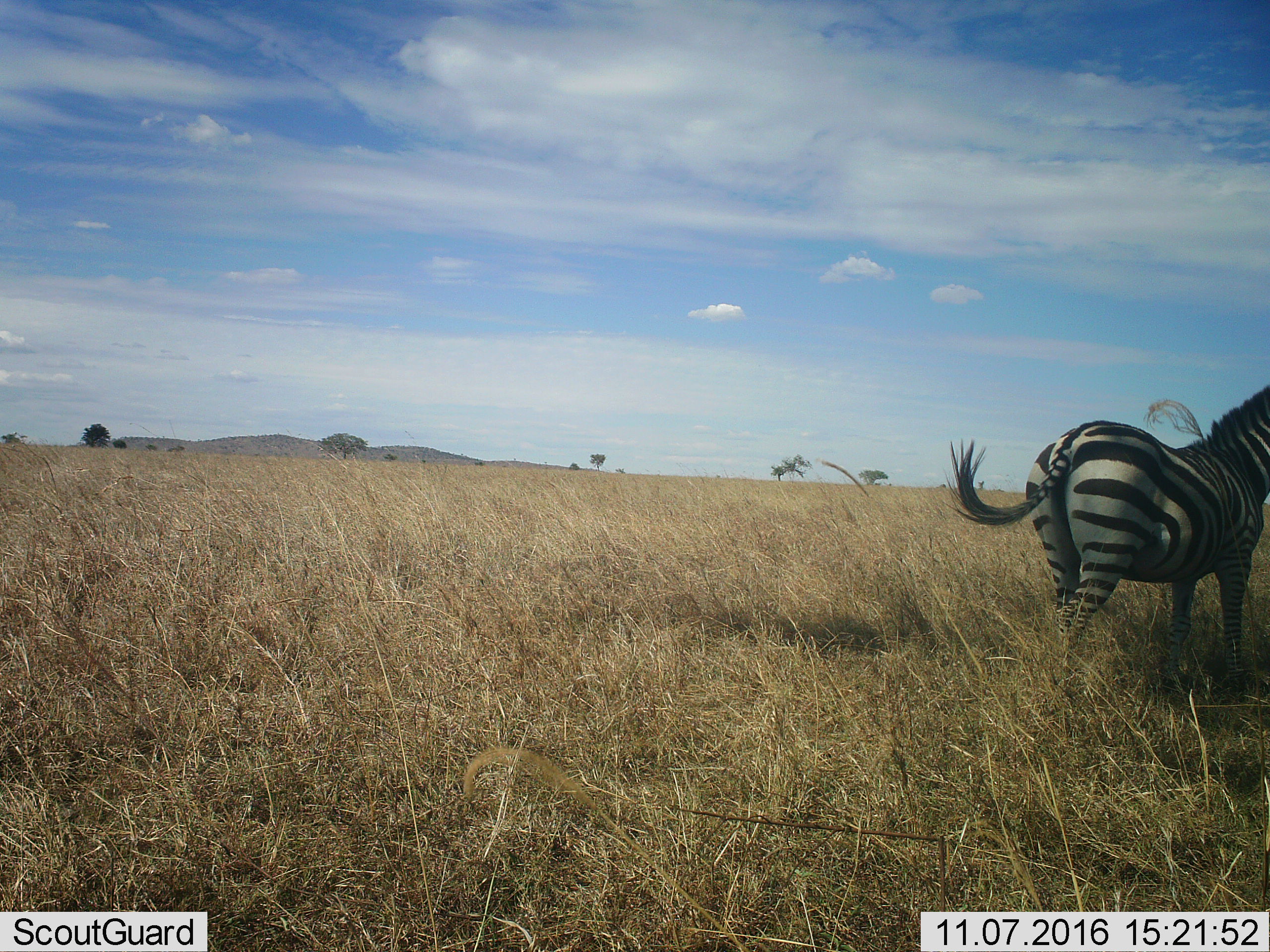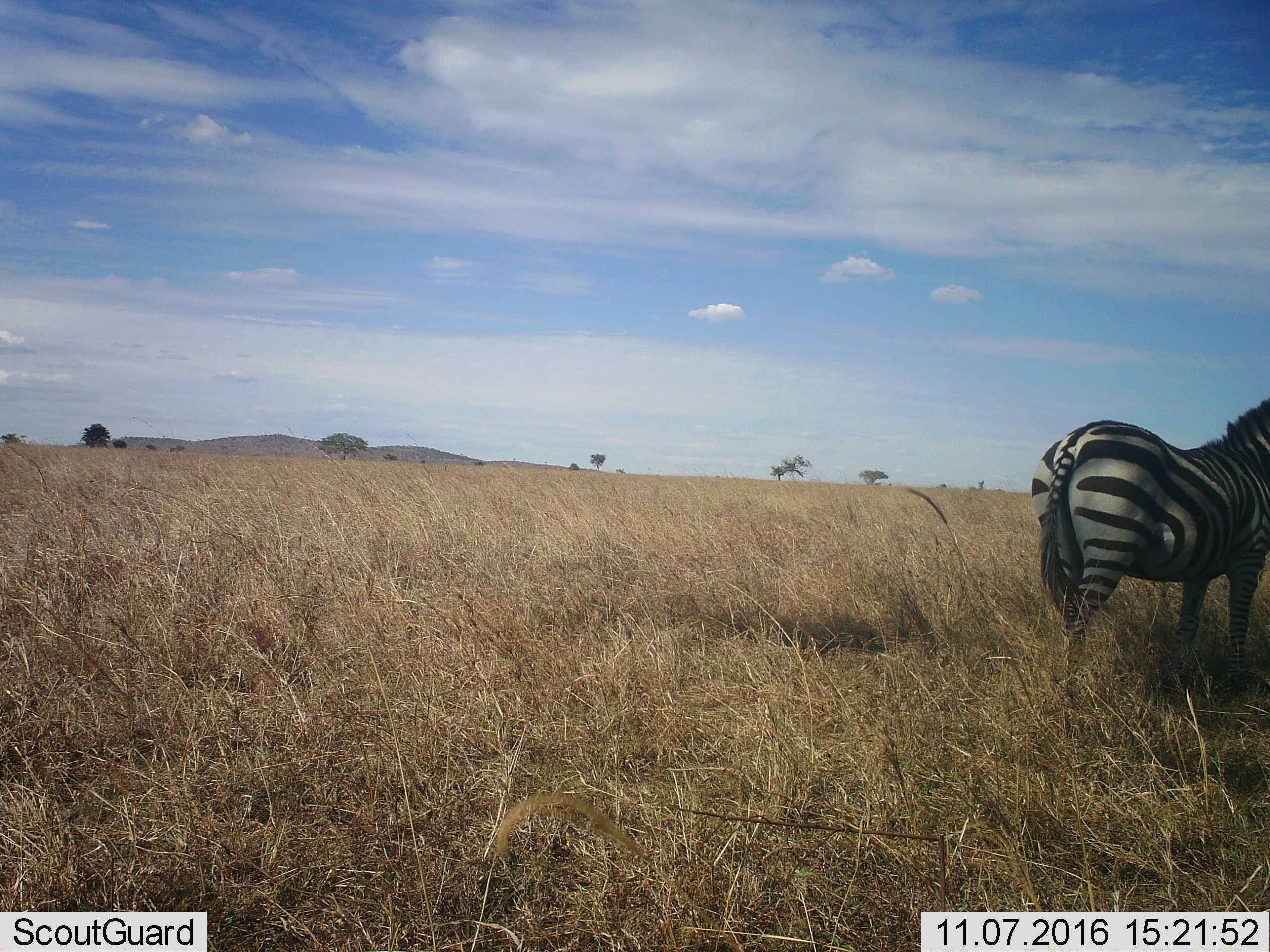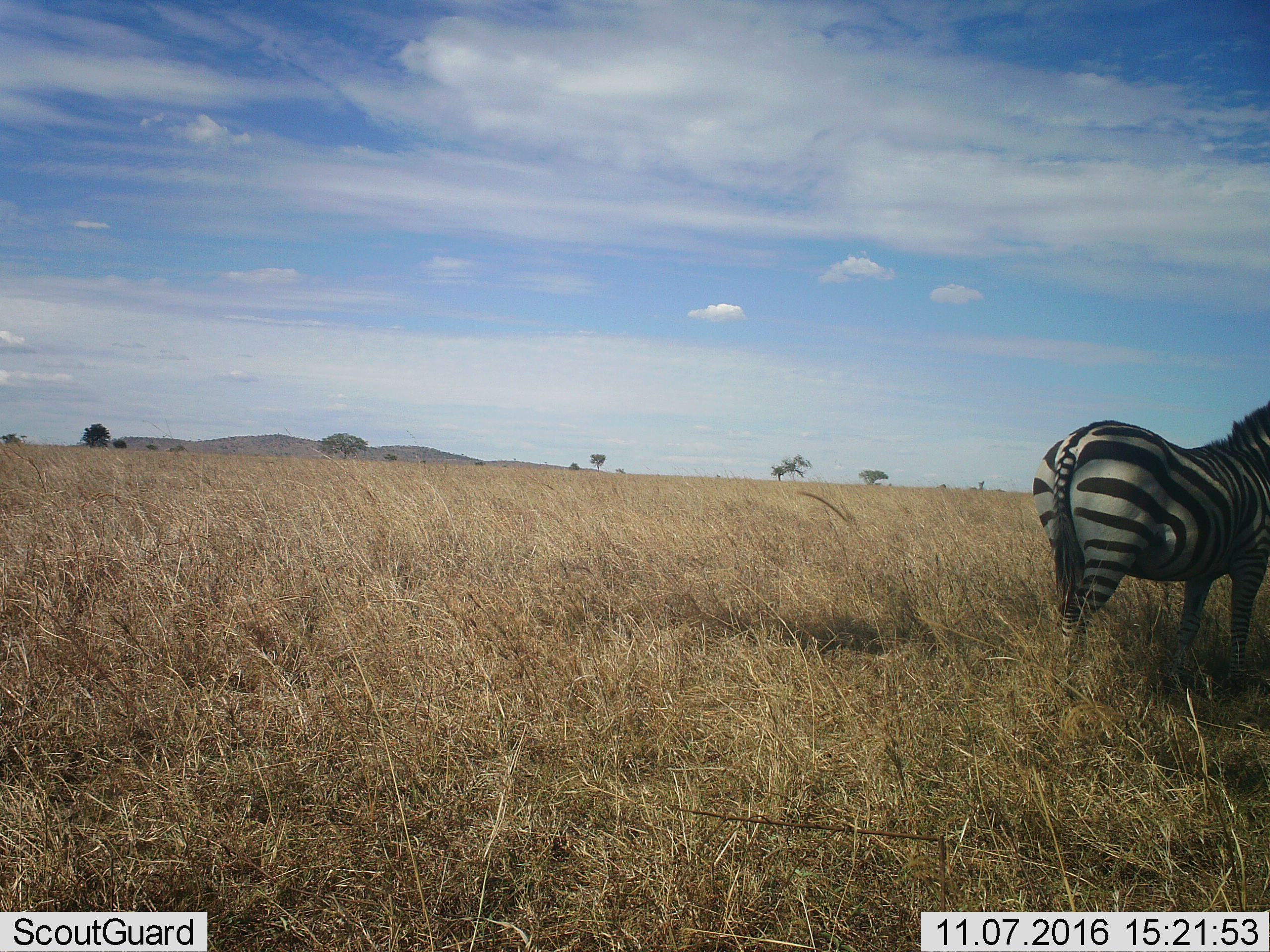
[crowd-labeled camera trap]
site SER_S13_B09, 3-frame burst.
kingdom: Animalia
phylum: Chordata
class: Mammalia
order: Perissodactyla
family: Equidae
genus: Equus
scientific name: Equus quagga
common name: plains zebra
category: zebraplains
Zebraplains (plains zebra) (Equus quagga), count 1. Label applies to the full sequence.